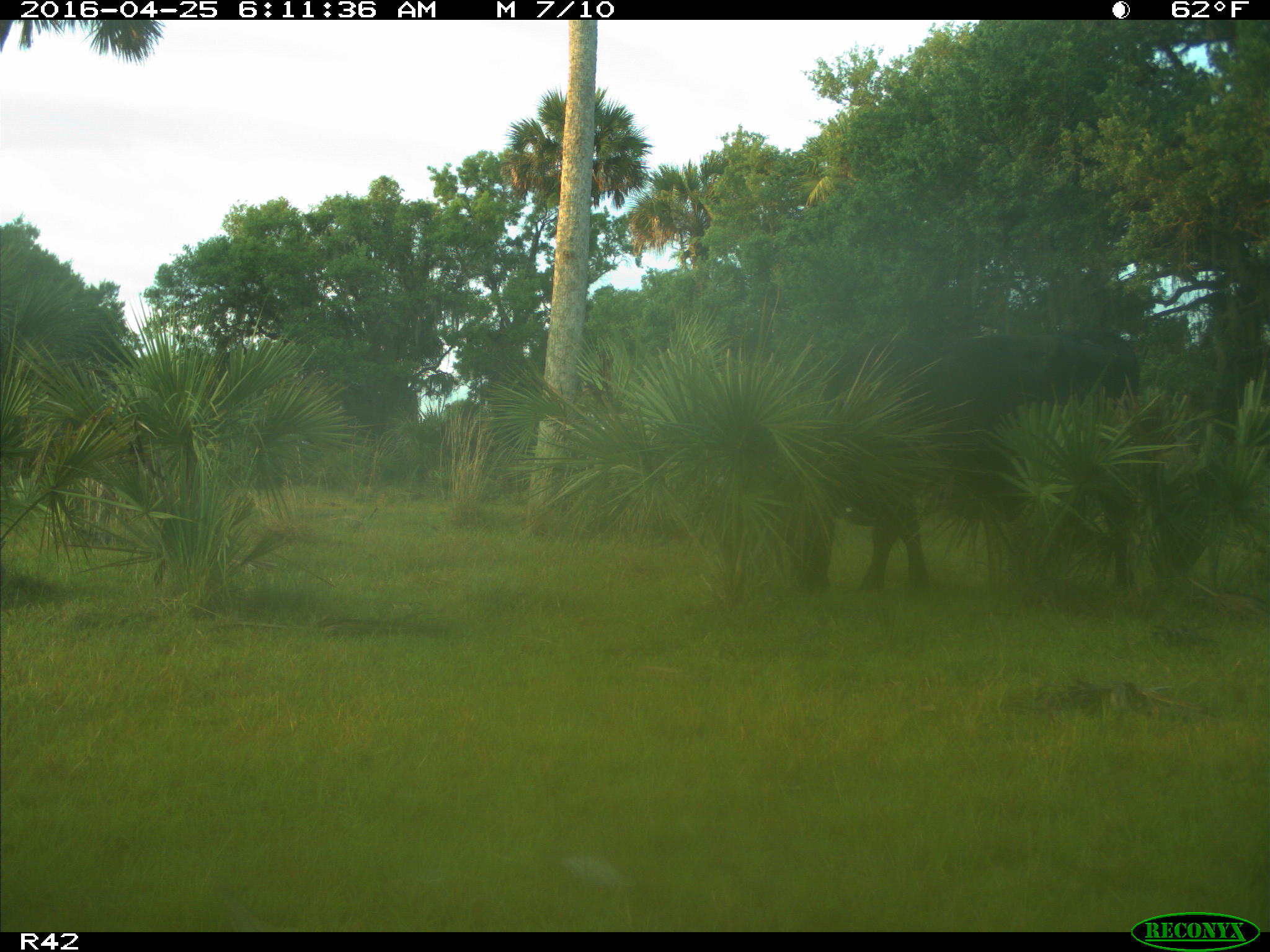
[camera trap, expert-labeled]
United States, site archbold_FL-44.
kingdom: Animalia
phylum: Chordata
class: Mammalia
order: Artiodactyla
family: Bovidae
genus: Bos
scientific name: Bos taurus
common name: domestic cow